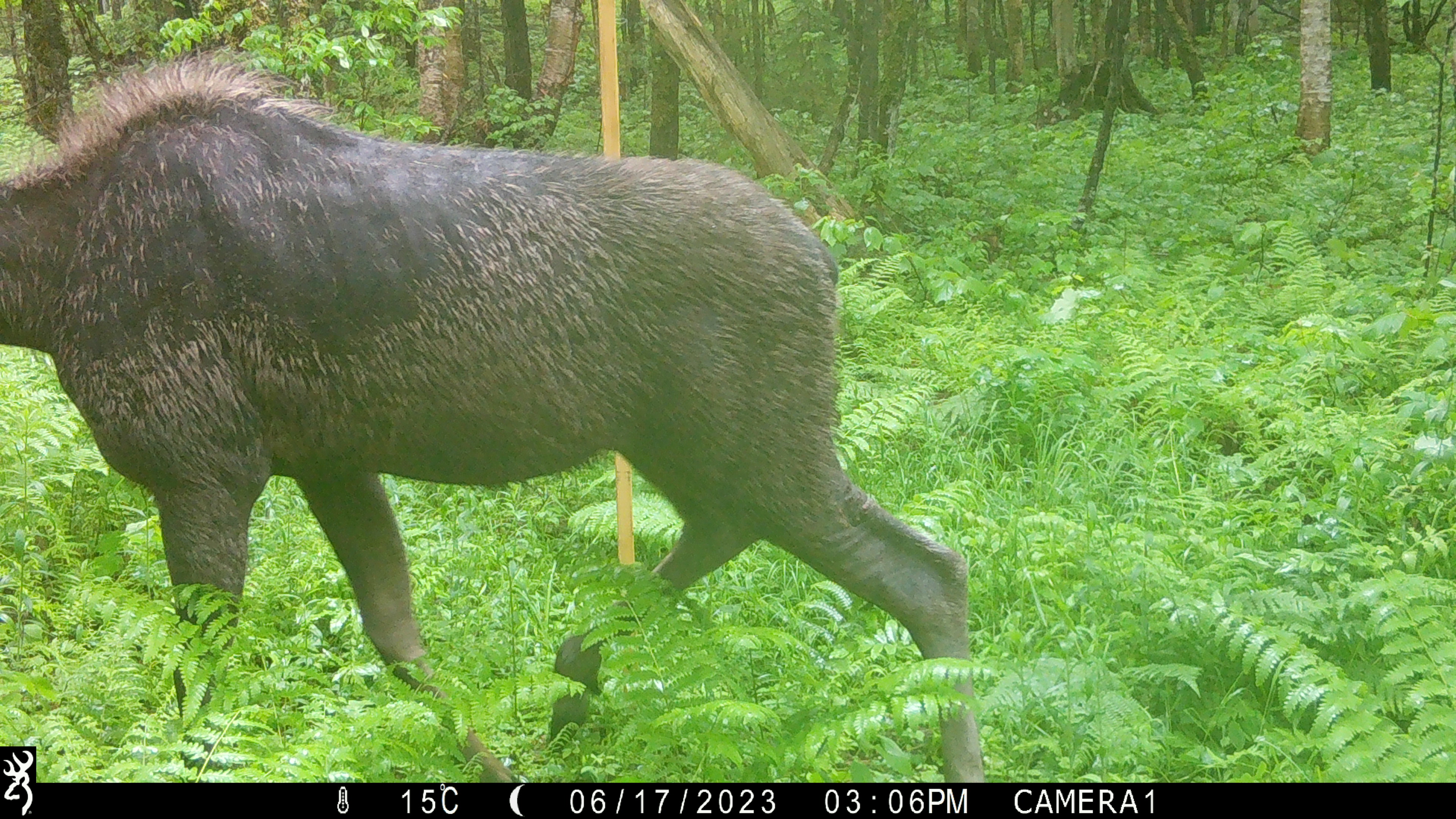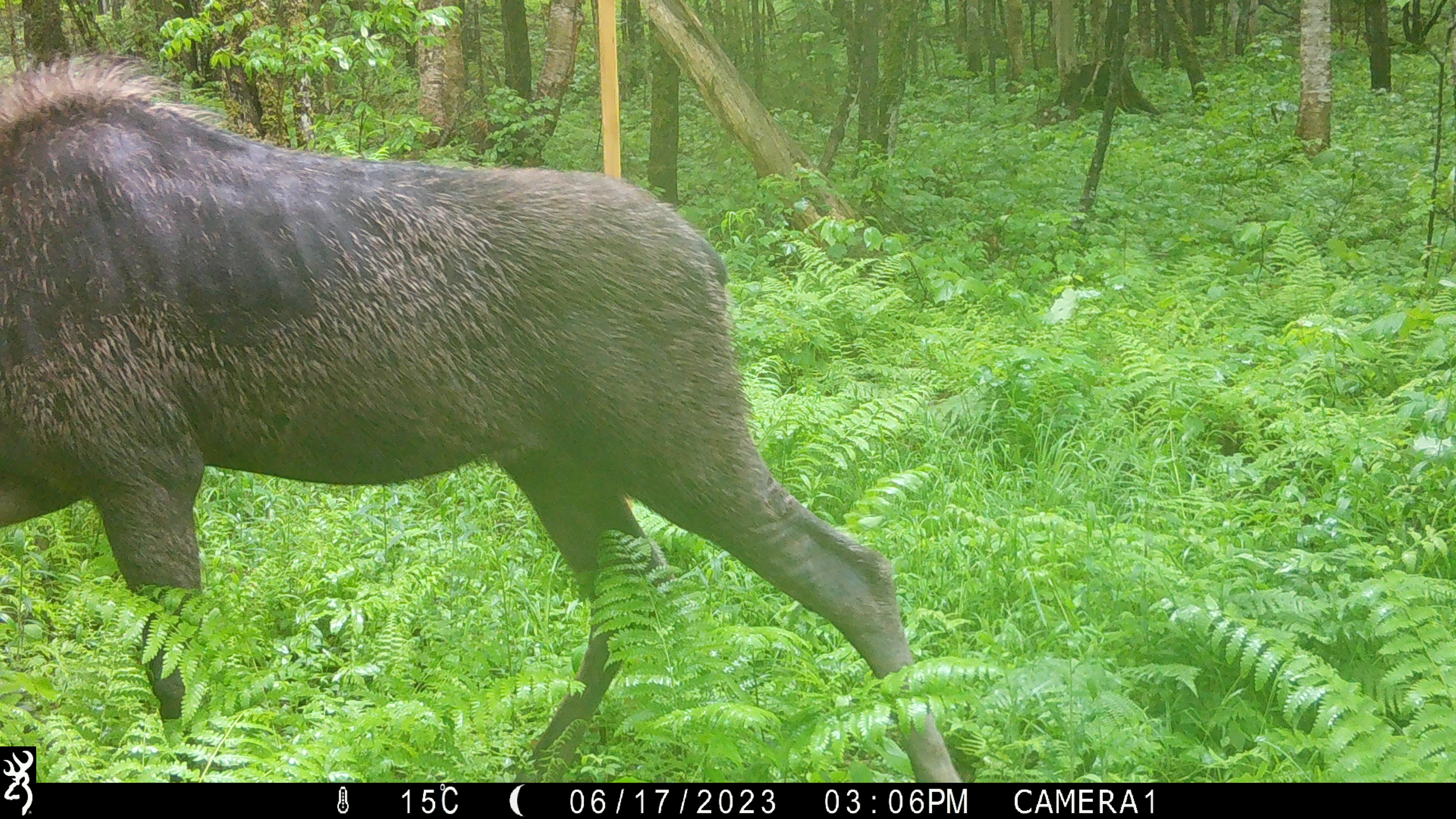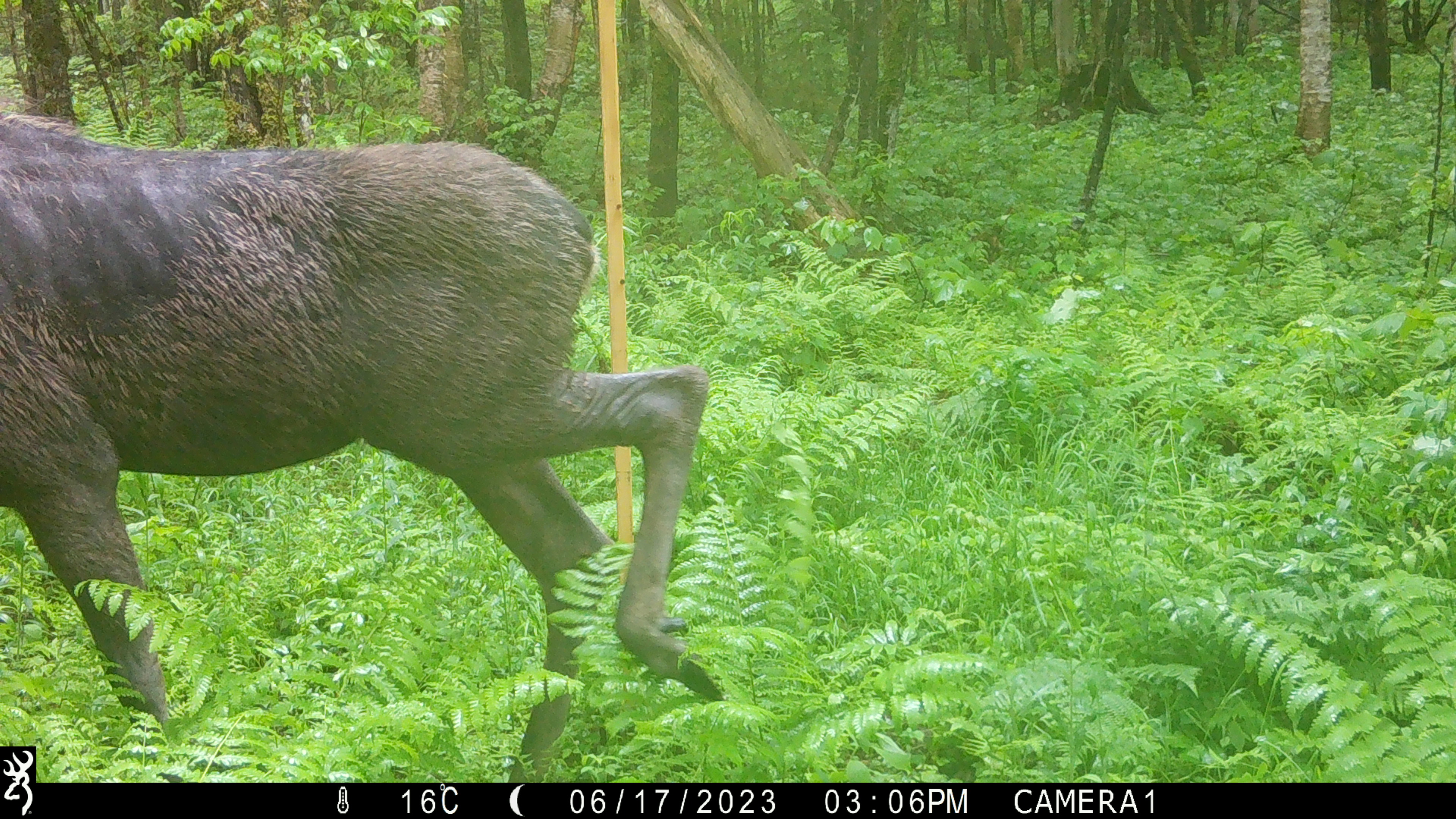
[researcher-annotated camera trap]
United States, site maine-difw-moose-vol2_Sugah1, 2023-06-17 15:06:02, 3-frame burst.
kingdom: Animalia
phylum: Chordata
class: Mammalia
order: Artiodactyla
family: Cervidae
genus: Alces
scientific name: Alces alces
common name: moose